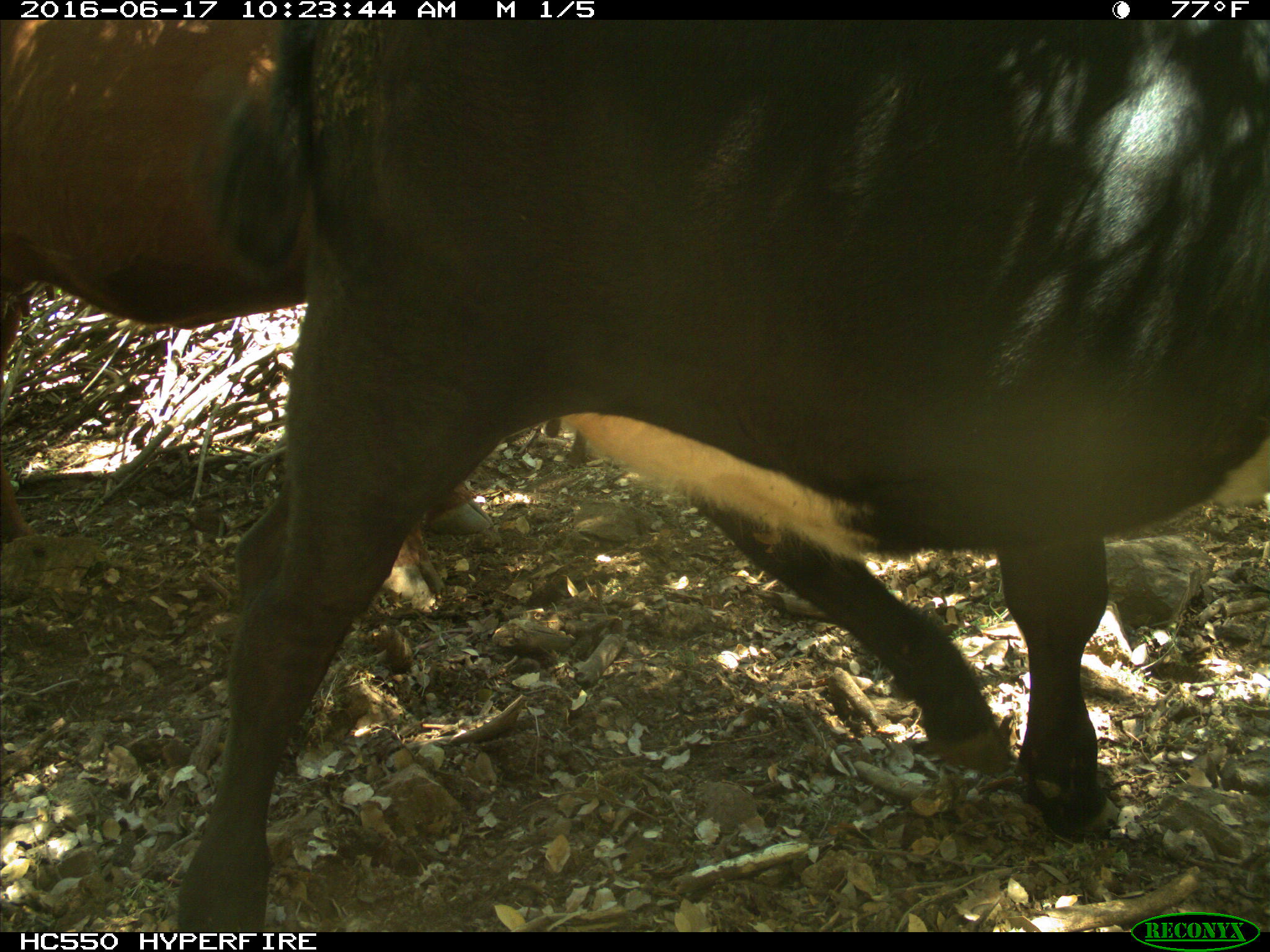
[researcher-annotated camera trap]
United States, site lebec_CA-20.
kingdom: Animalia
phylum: Chordata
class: Mammalia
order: Artiodactyla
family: Bovidae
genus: Bos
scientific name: Bos taurus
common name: domestic cow